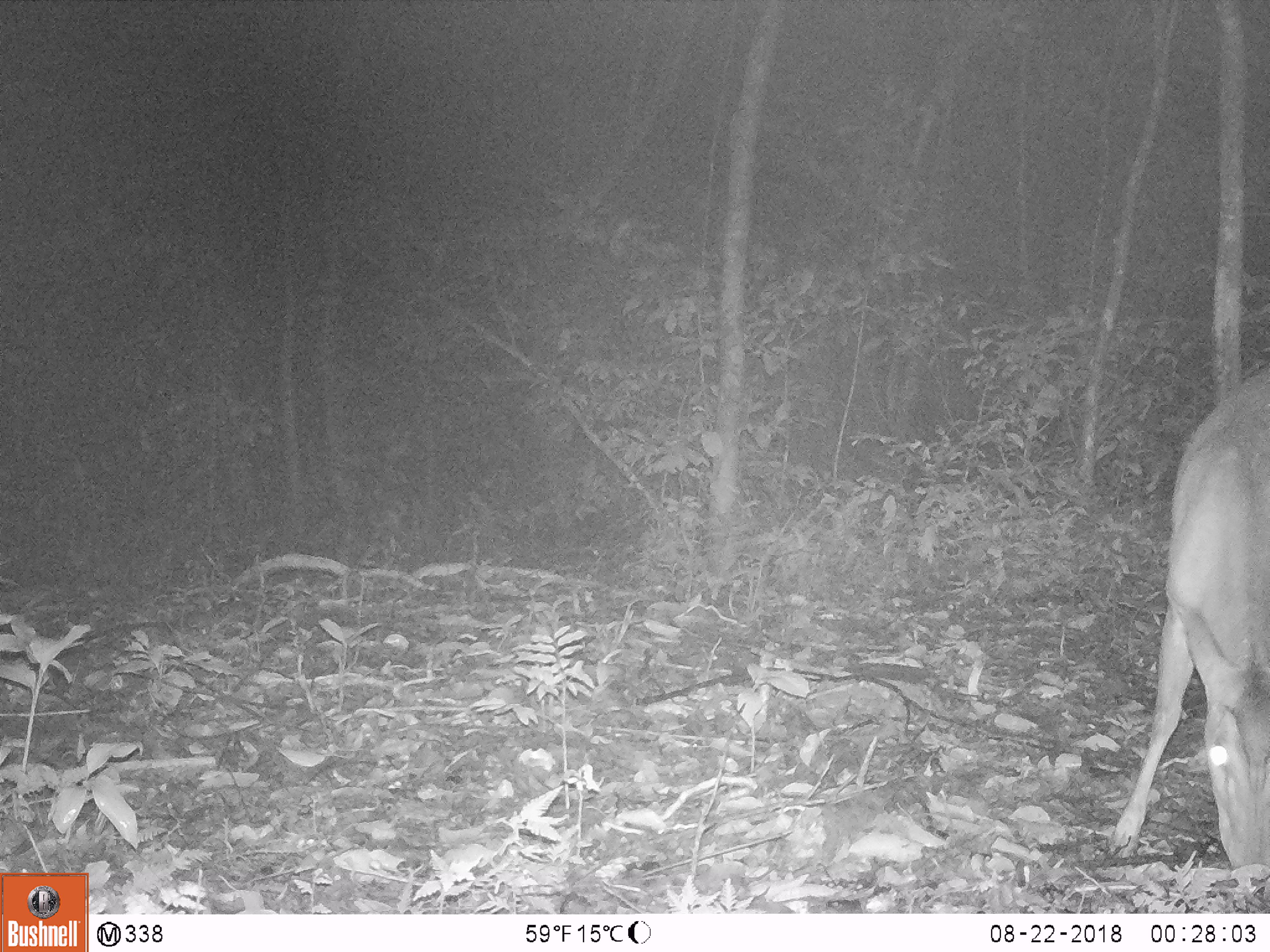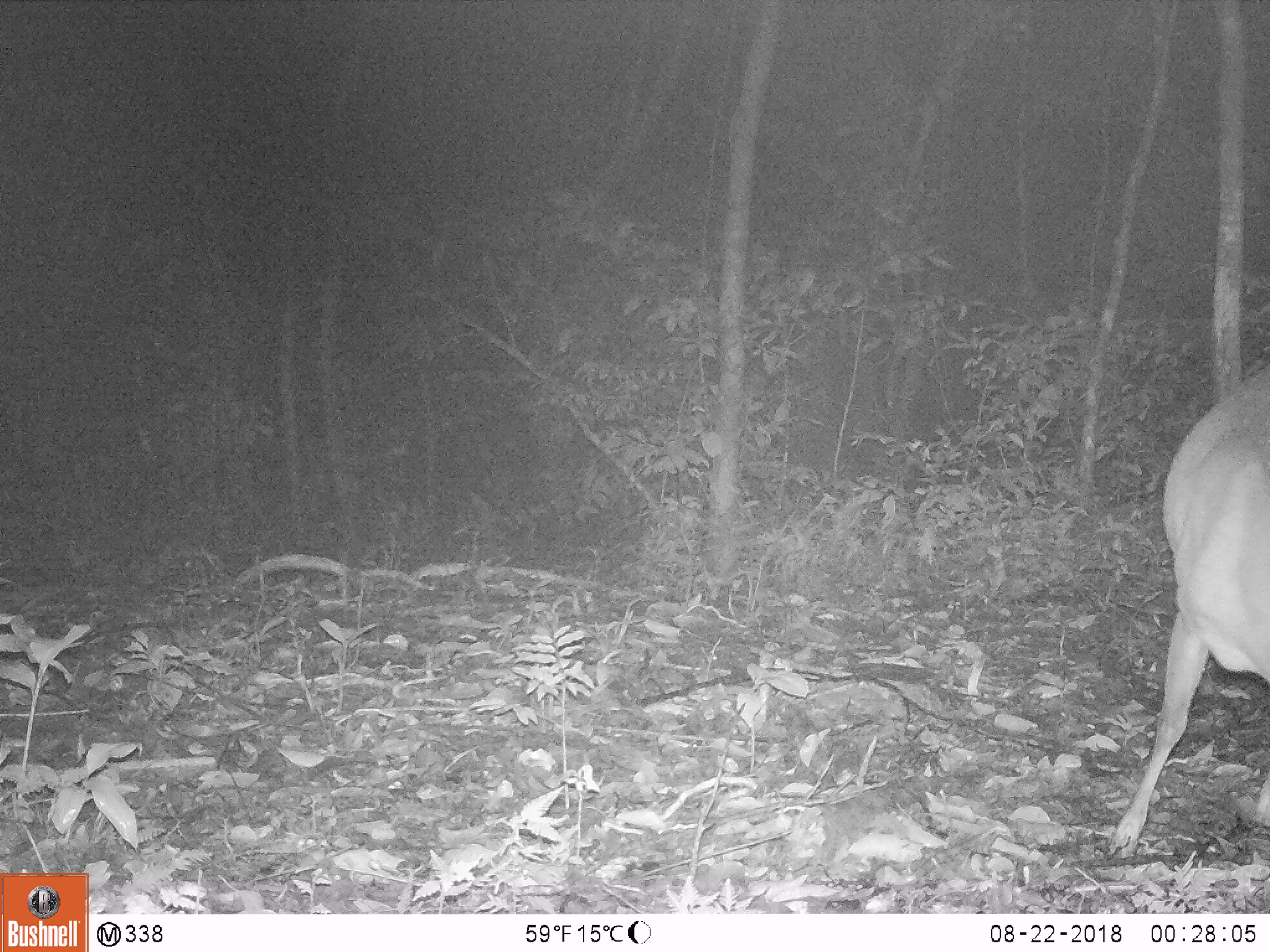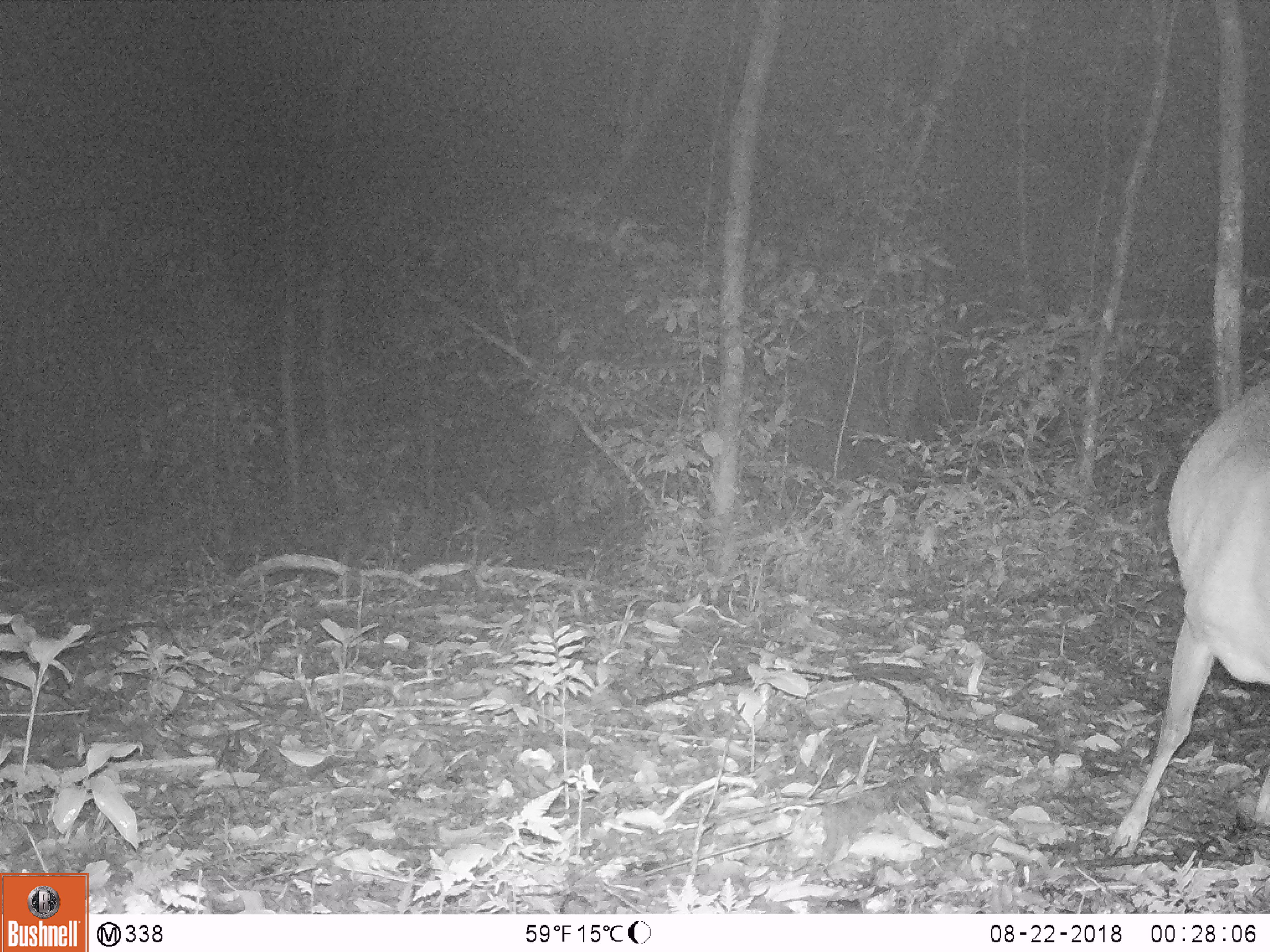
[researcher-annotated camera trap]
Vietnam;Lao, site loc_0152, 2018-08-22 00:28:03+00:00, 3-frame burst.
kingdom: Animalia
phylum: Chordata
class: Mammalia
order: Artiodactyla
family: Cervidae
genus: Muntiacus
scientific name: Muntiacus vuquangensis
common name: large-antlered muntjac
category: large antlered muntjac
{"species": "large antlered muntjac (large-antlered muntjac) (Muntiacus vuquangensis)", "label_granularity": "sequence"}